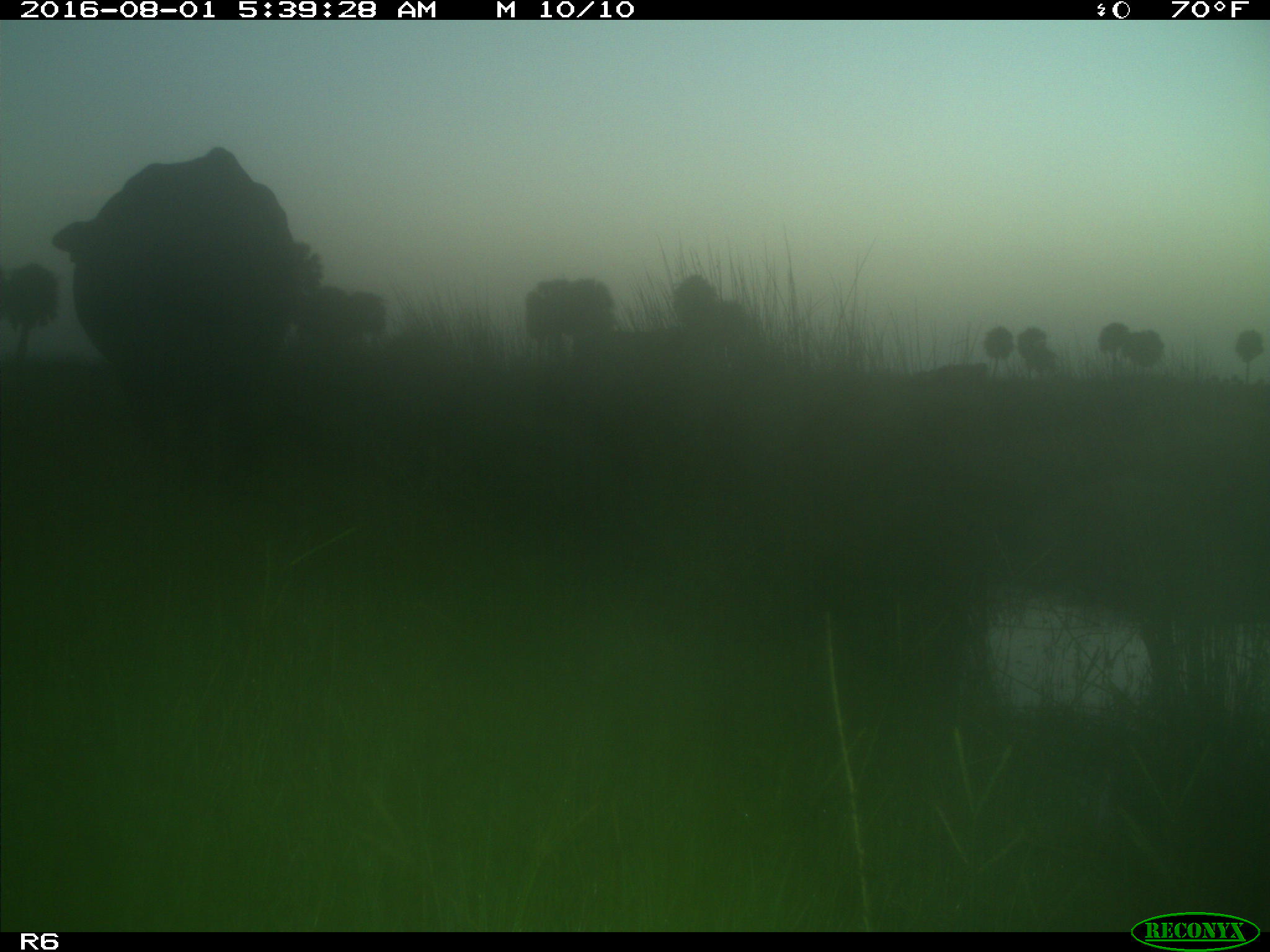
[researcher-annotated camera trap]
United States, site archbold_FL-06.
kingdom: Animalia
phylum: Chordata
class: Mammalia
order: Artiodactyla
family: Bovidae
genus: Bos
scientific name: Bos taurus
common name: domestic cow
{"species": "Bos taurus (domestic cow)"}